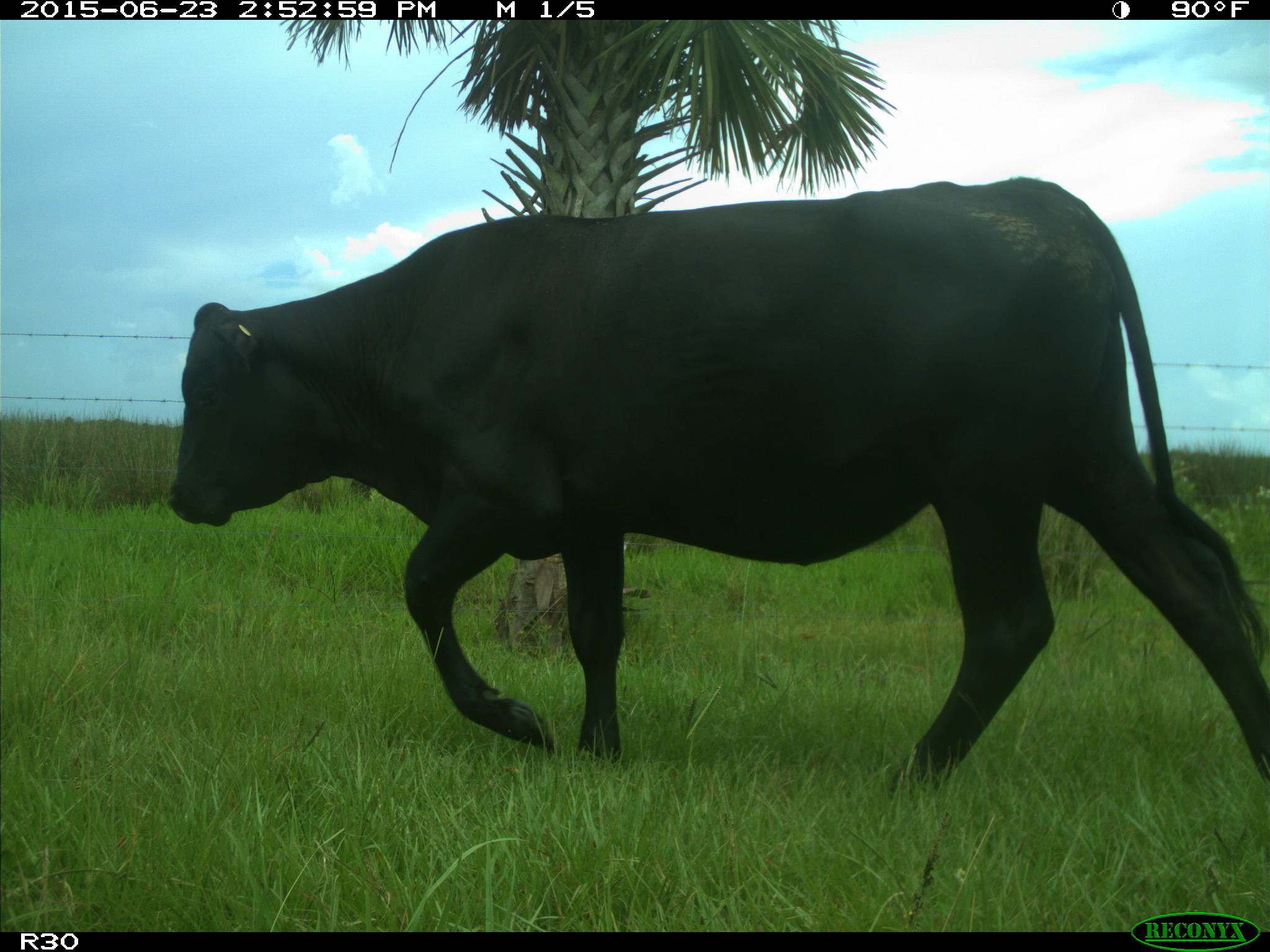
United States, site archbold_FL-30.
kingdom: Animalia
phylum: Chordata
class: Mammalia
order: Artiodactyla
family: Bovidae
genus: Bos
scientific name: Bos taurus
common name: domestic cow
Bos taurus (domestic cow).